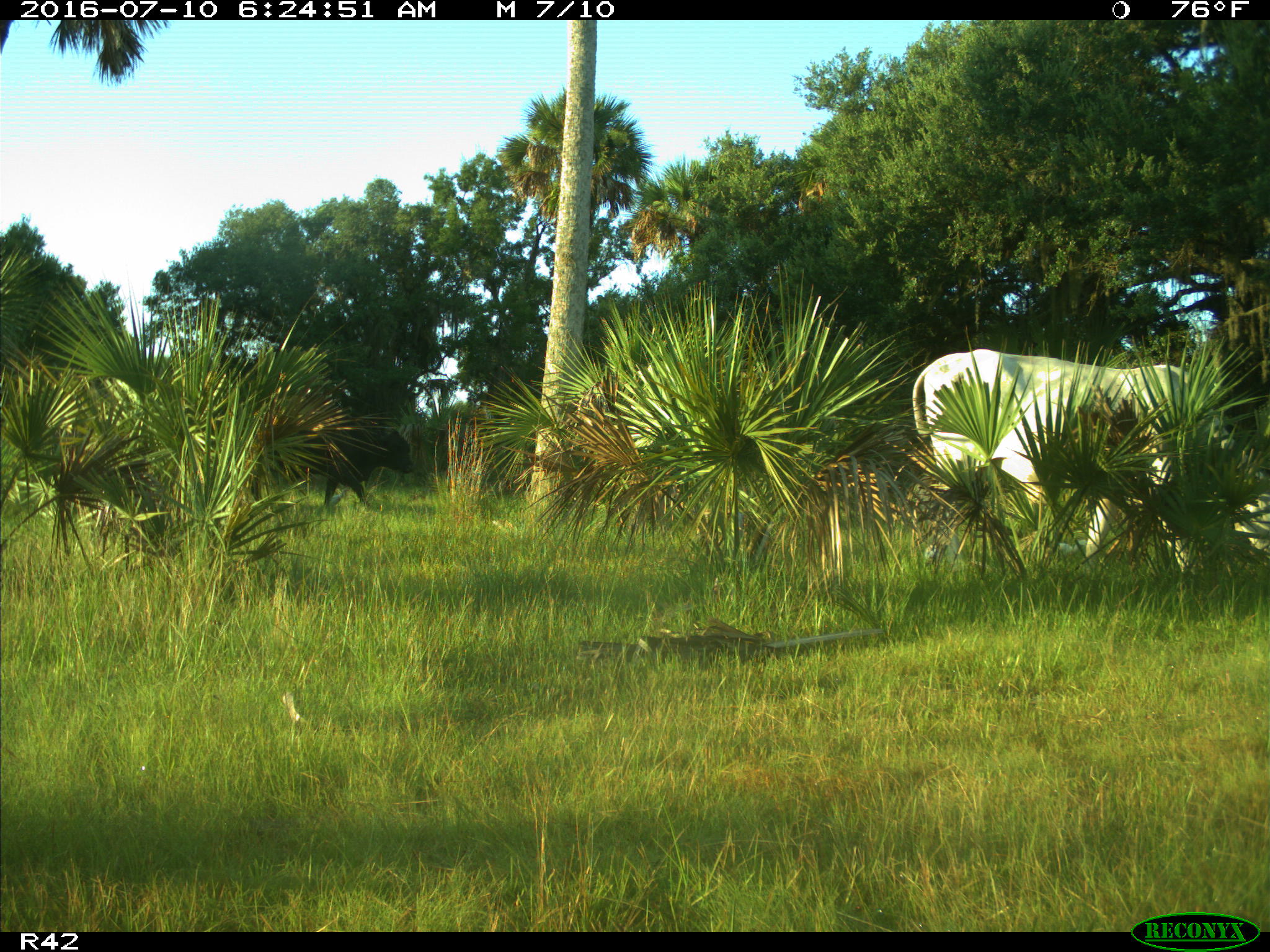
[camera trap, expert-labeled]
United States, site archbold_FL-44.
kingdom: Animalia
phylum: Chordata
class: Mammalia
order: Artiodactyla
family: Bovidae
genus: Bos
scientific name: Bos taurus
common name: domestic cow